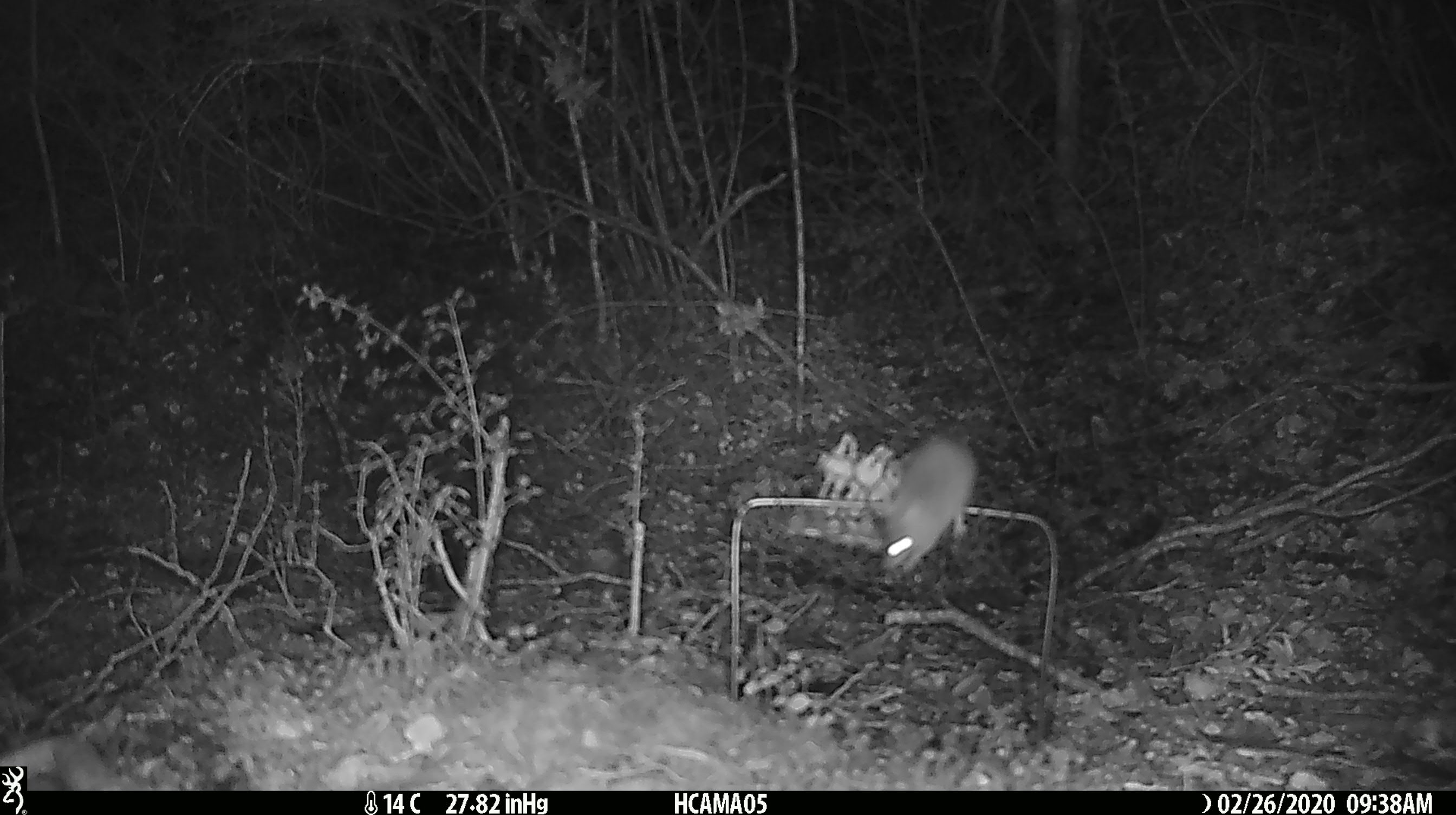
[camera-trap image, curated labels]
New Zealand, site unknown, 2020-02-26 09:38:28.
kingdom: Animalia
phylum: Chordata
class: Mammalia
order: Rodentia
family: Muridae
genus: Mus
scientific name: Mus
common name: mouse